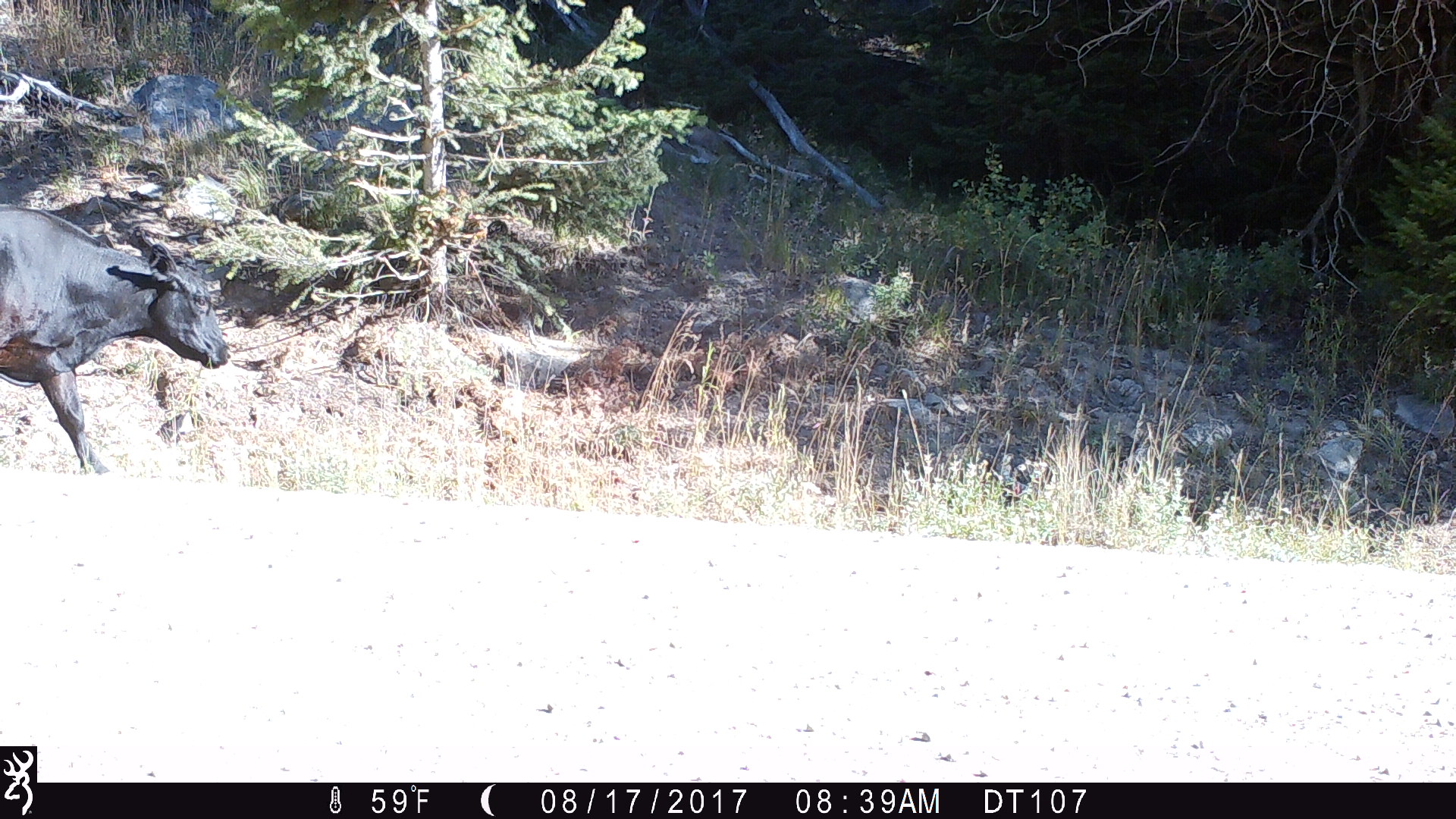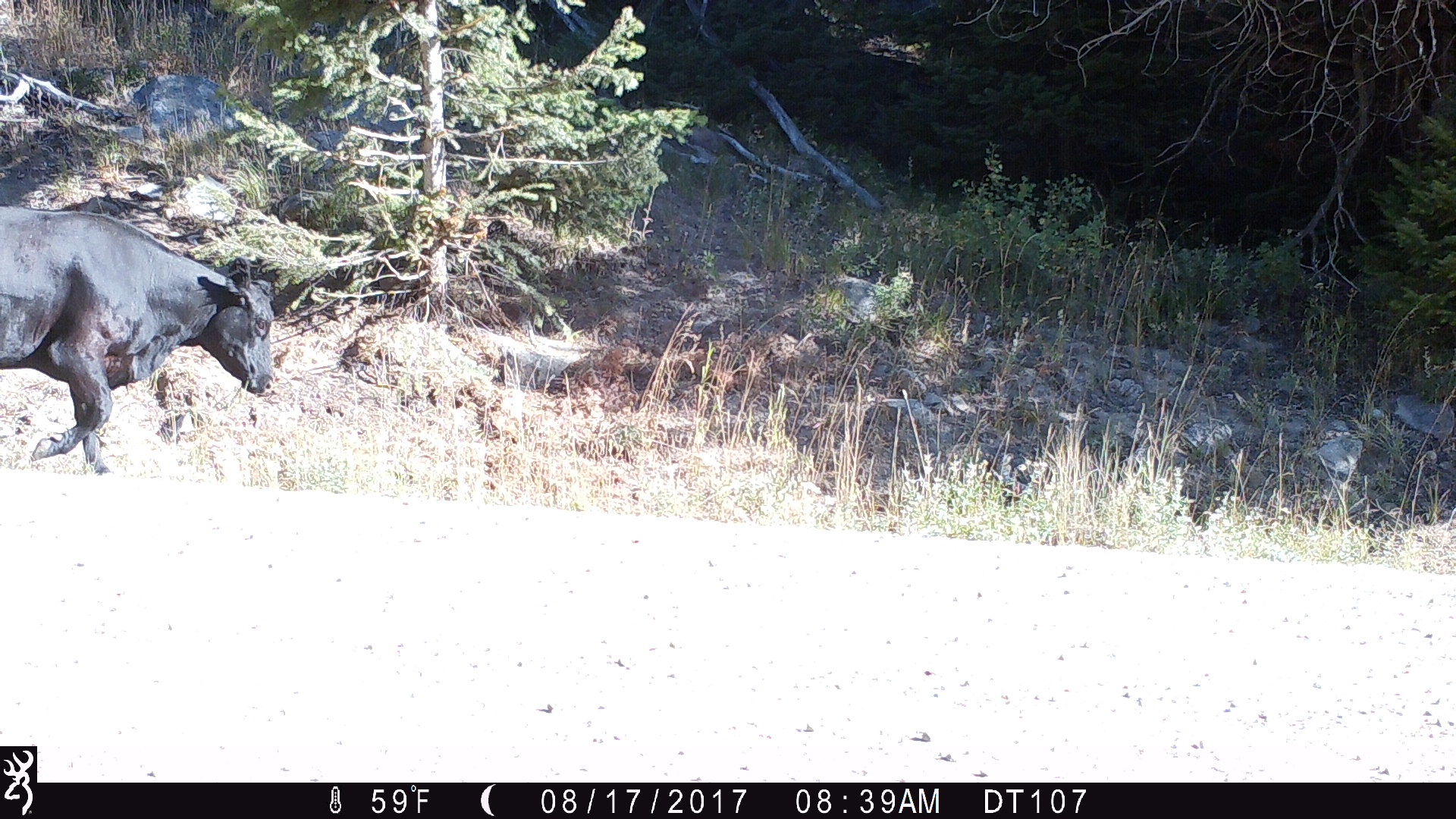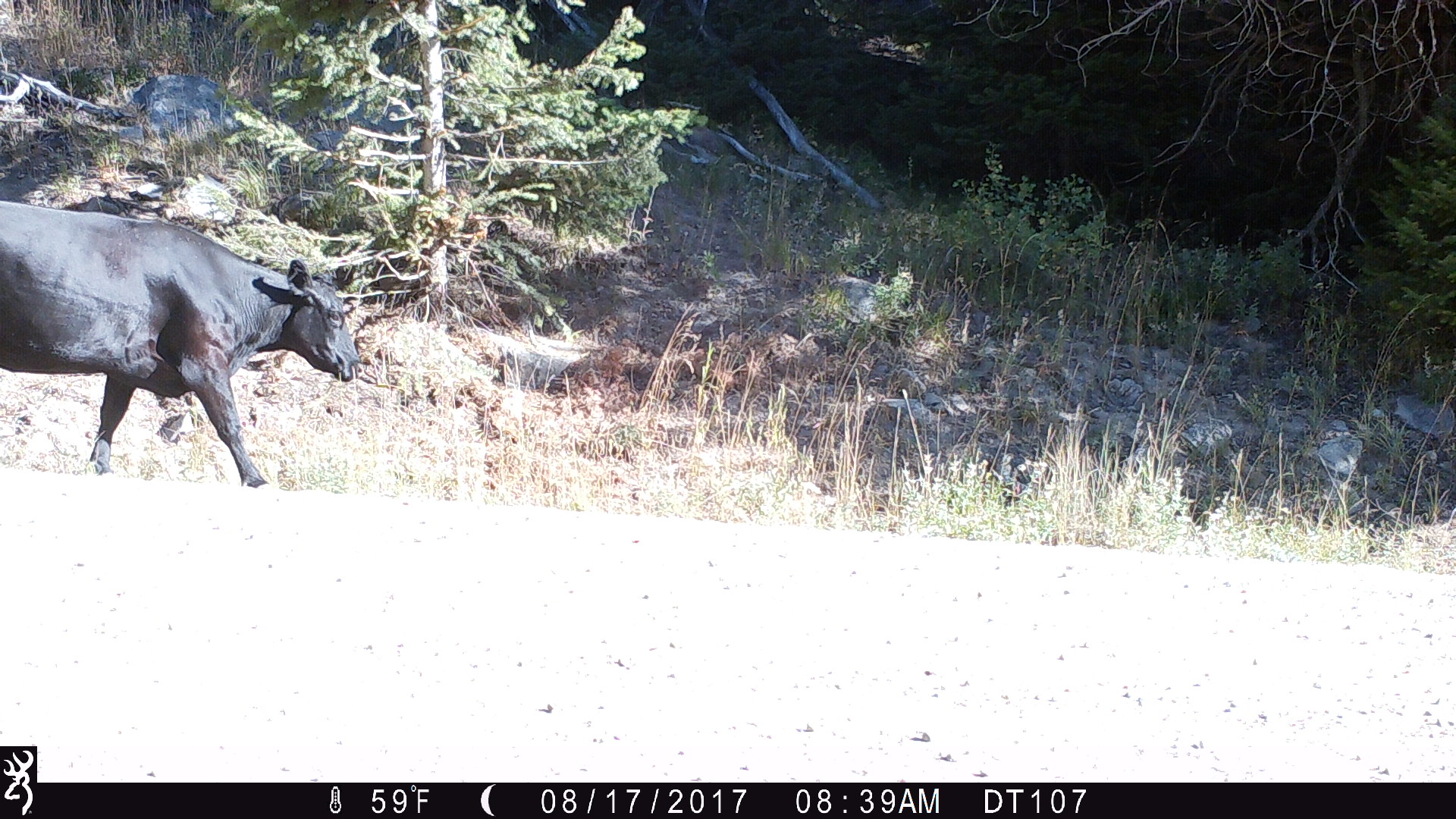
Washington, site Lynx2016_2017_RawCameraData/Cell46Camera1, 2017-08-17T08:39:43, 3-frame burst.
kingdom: Animalia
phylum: Chordata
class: Mammalia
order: Artiodactyla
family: Bovidae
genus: Bos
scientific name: Bos taurus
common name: domestic cattle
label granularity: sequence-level